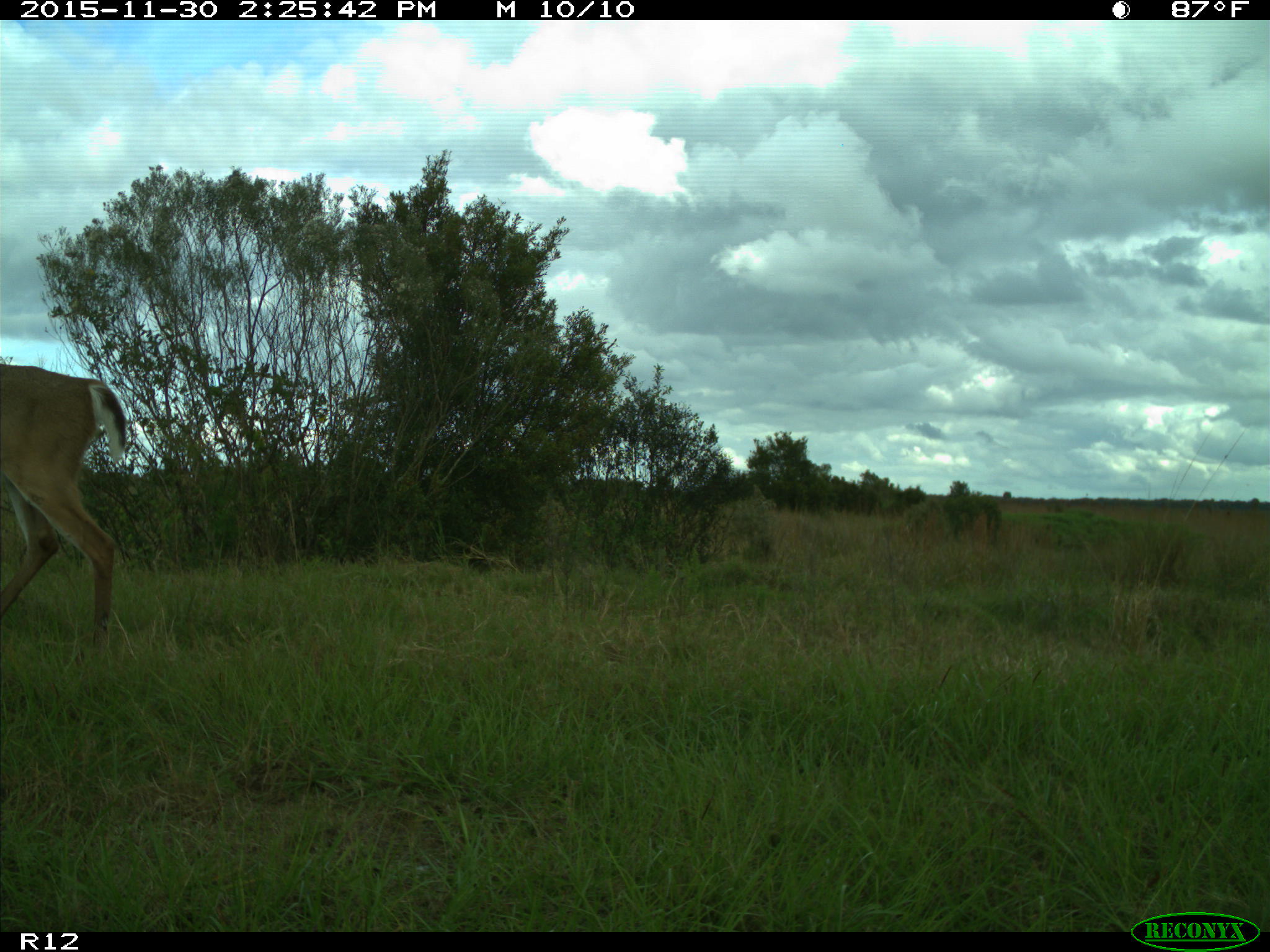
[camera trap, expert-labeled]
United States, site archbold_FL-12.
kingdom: Animalia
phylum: Chordata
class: Mammalia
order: Artiodactyla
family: Cervidae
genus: Odocoileus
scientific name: Odocoileus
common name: deer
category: unidentified deer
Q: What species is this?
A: Unidentified deer (deer) (Odocoileus).